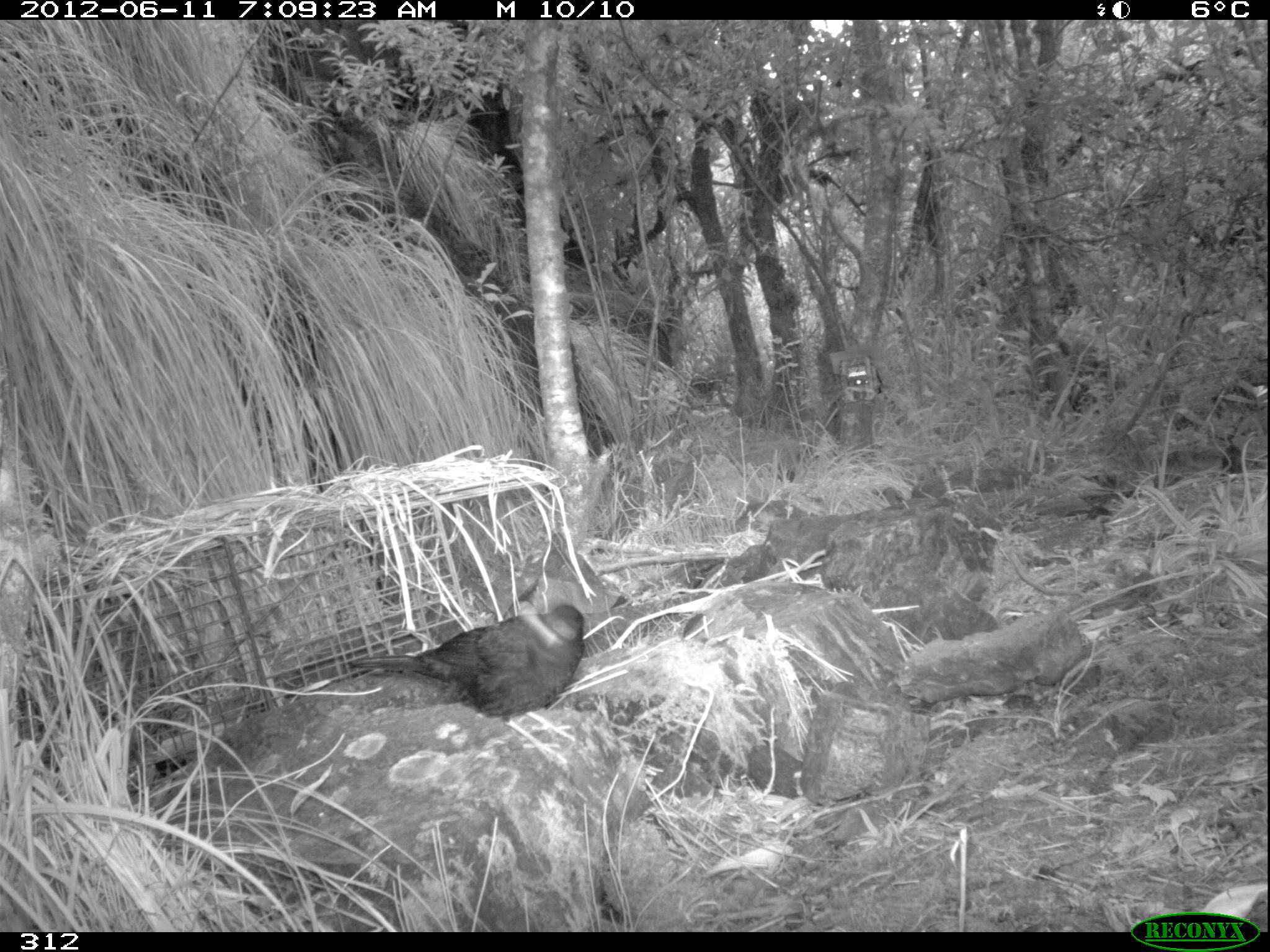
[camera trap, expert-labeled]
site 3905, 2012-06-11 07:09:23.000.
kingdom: Animalia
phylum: Chordata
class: Aves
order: Passeriformes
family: Turdidae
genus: Turdus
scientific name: Turdus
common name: true thrushes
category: turdus sp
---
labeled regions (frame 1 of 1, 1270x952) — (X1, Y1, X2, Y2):
turdus sp: (347, 603, 588, 763)